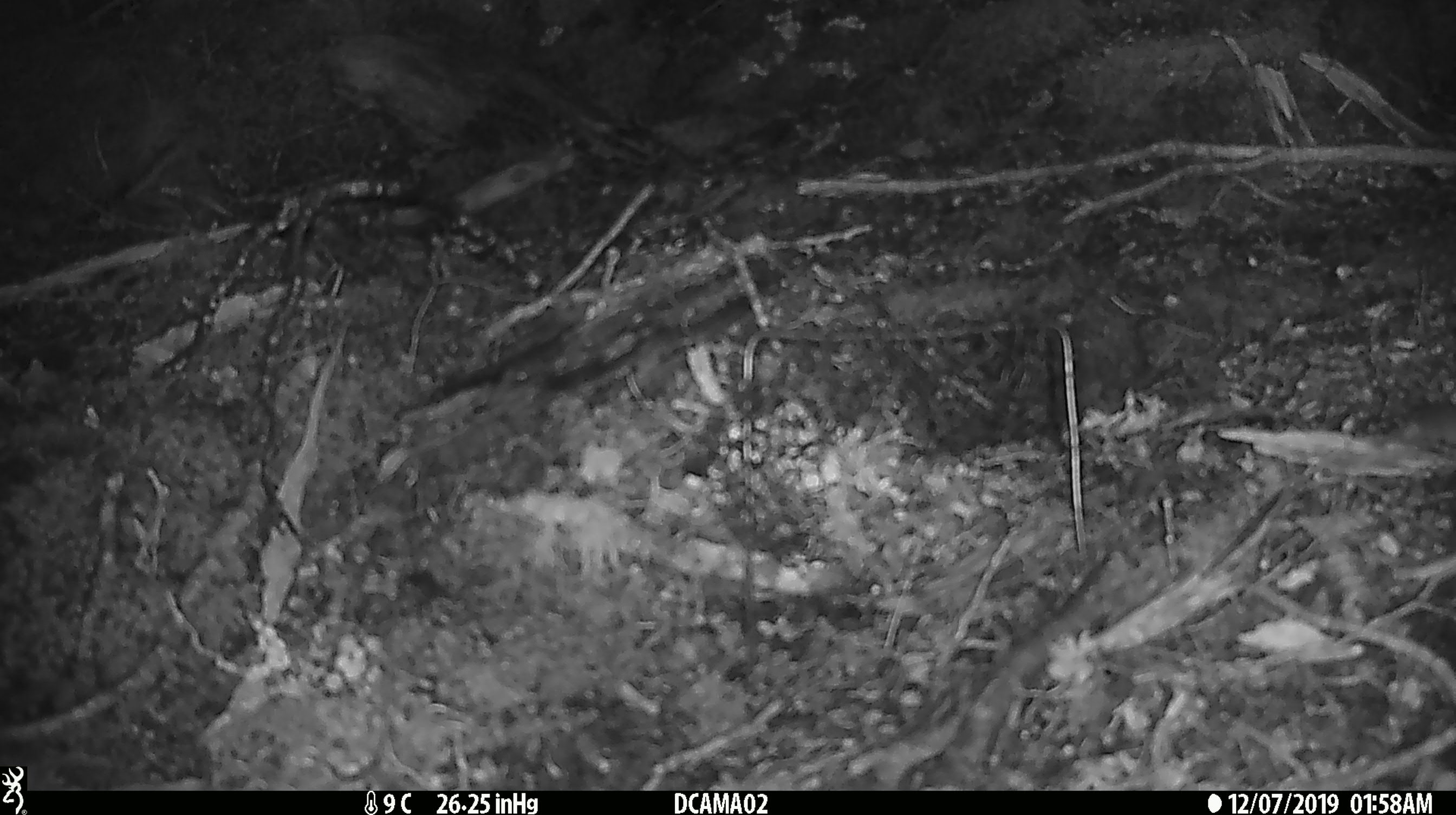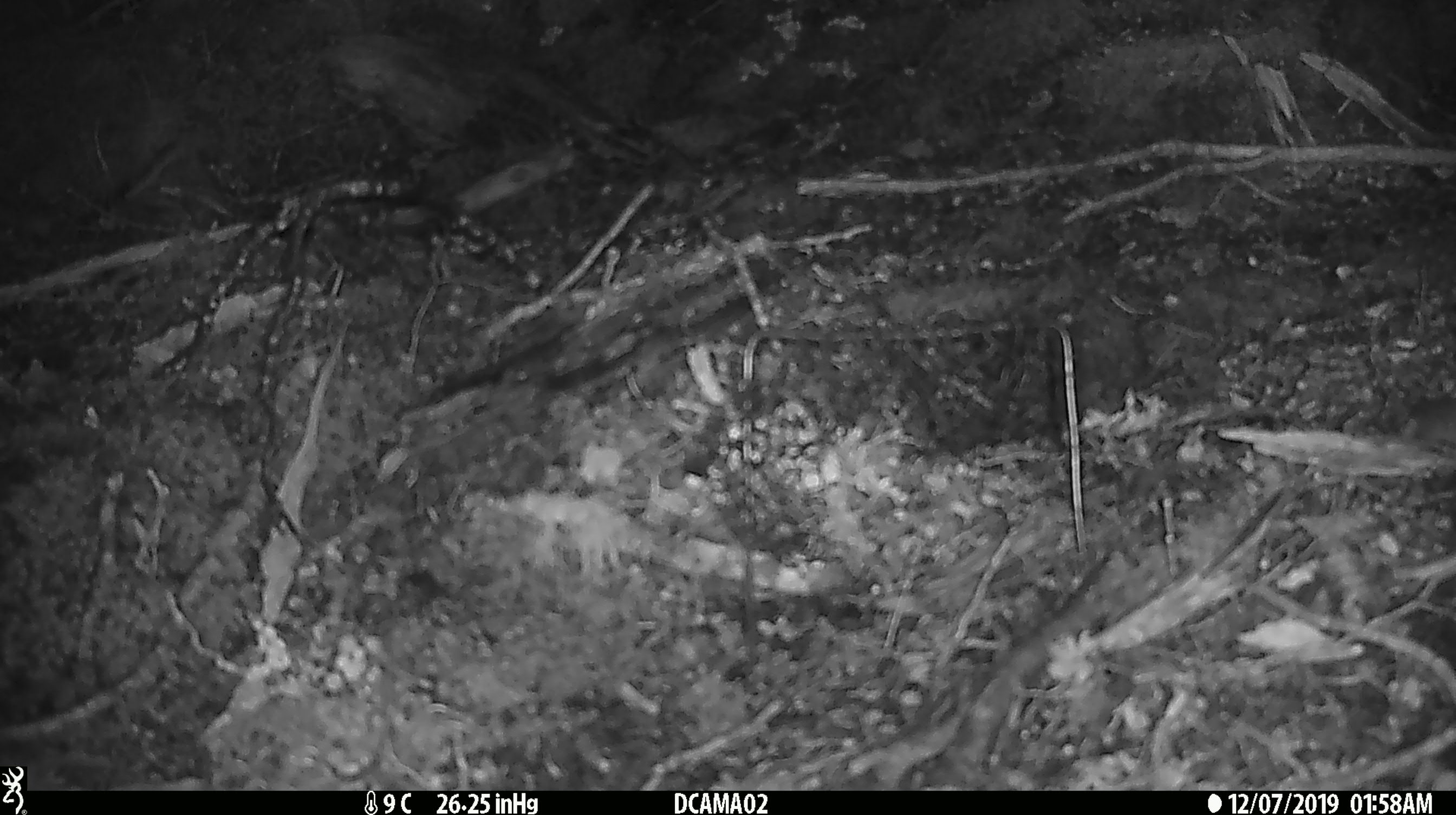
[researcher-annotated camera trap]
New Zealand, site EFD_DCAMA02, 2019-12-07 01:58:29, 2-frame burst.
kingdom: Animalia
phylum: Chordata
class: Mammalia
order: Rodentia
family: Muridae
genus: Mus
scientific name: Mus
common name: mouse